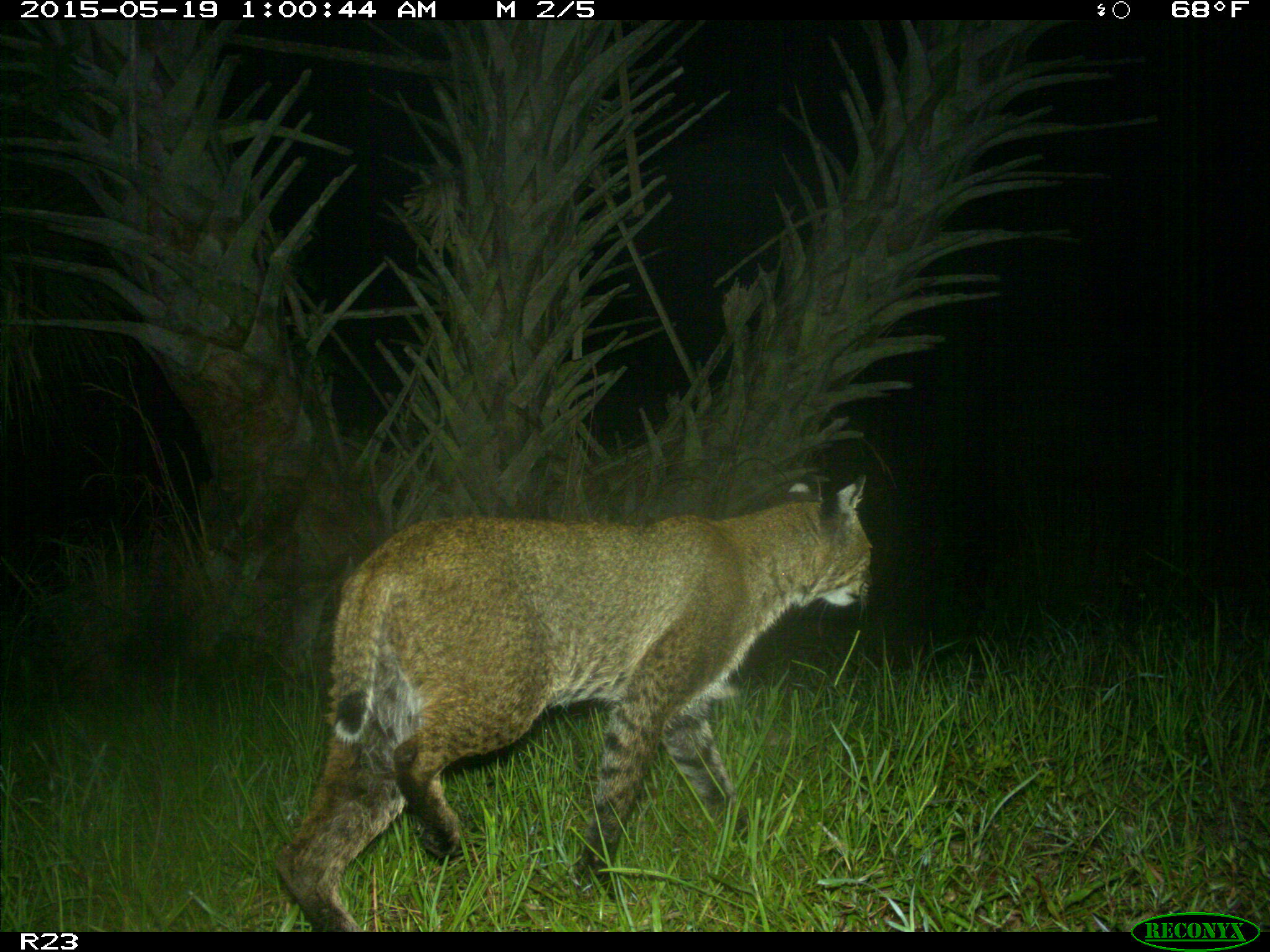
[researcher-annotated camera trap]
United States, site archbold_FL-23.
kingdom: Animalia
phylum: Chordata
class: Mammalia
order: Artiodactyla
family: Bovidae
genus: Bos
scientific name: Bos taurus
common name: domestic cow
Bos taurus (domestic cow).